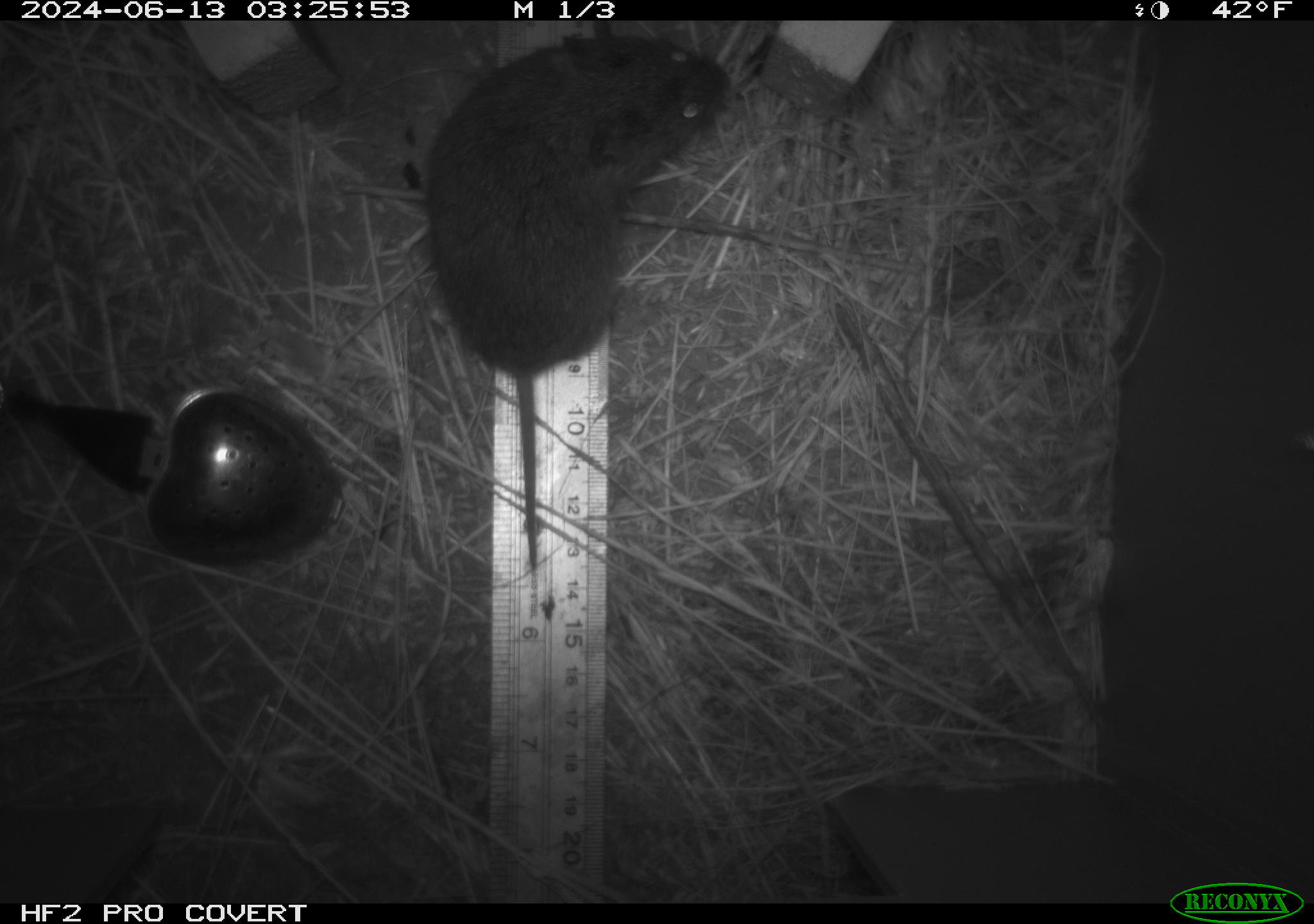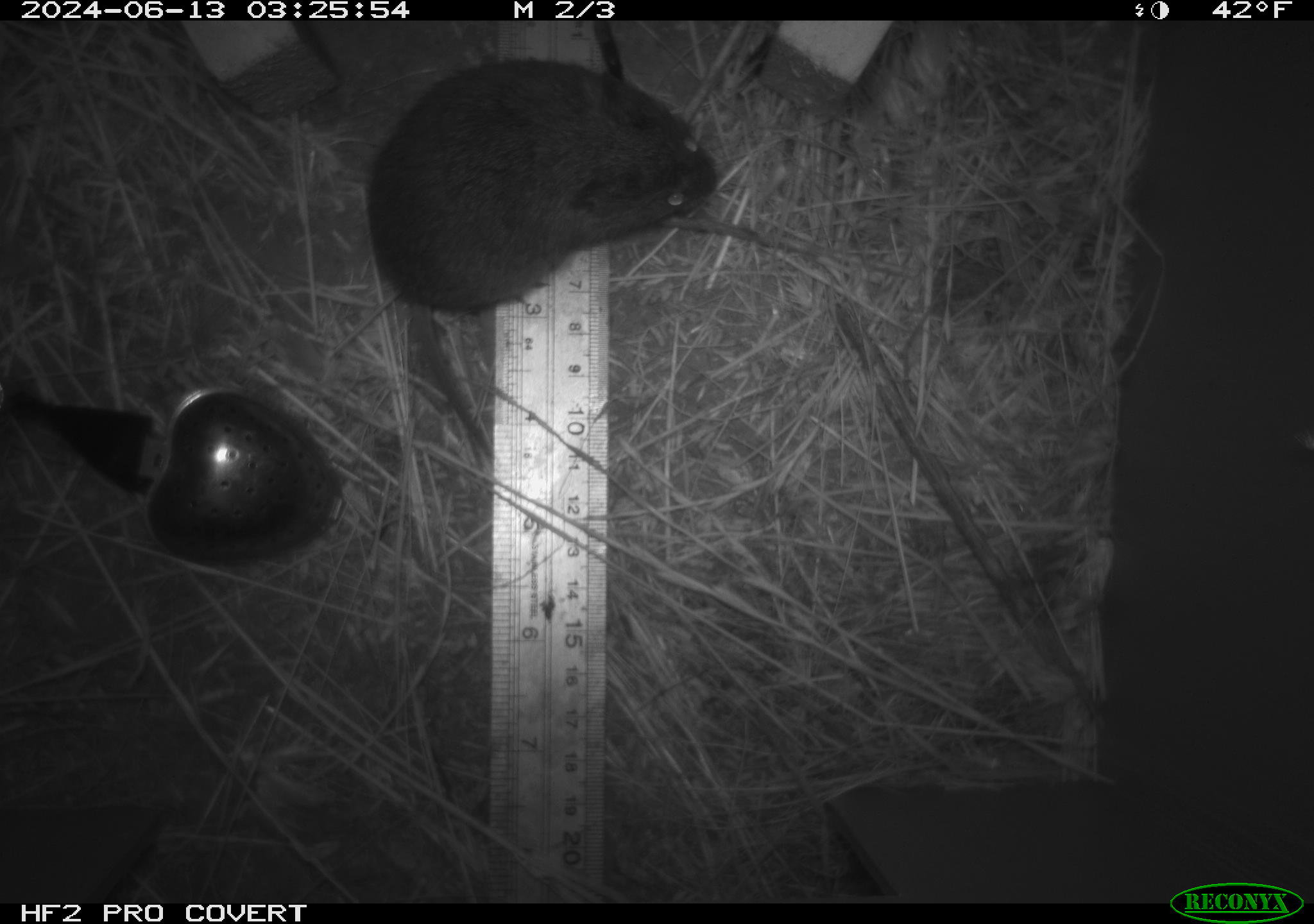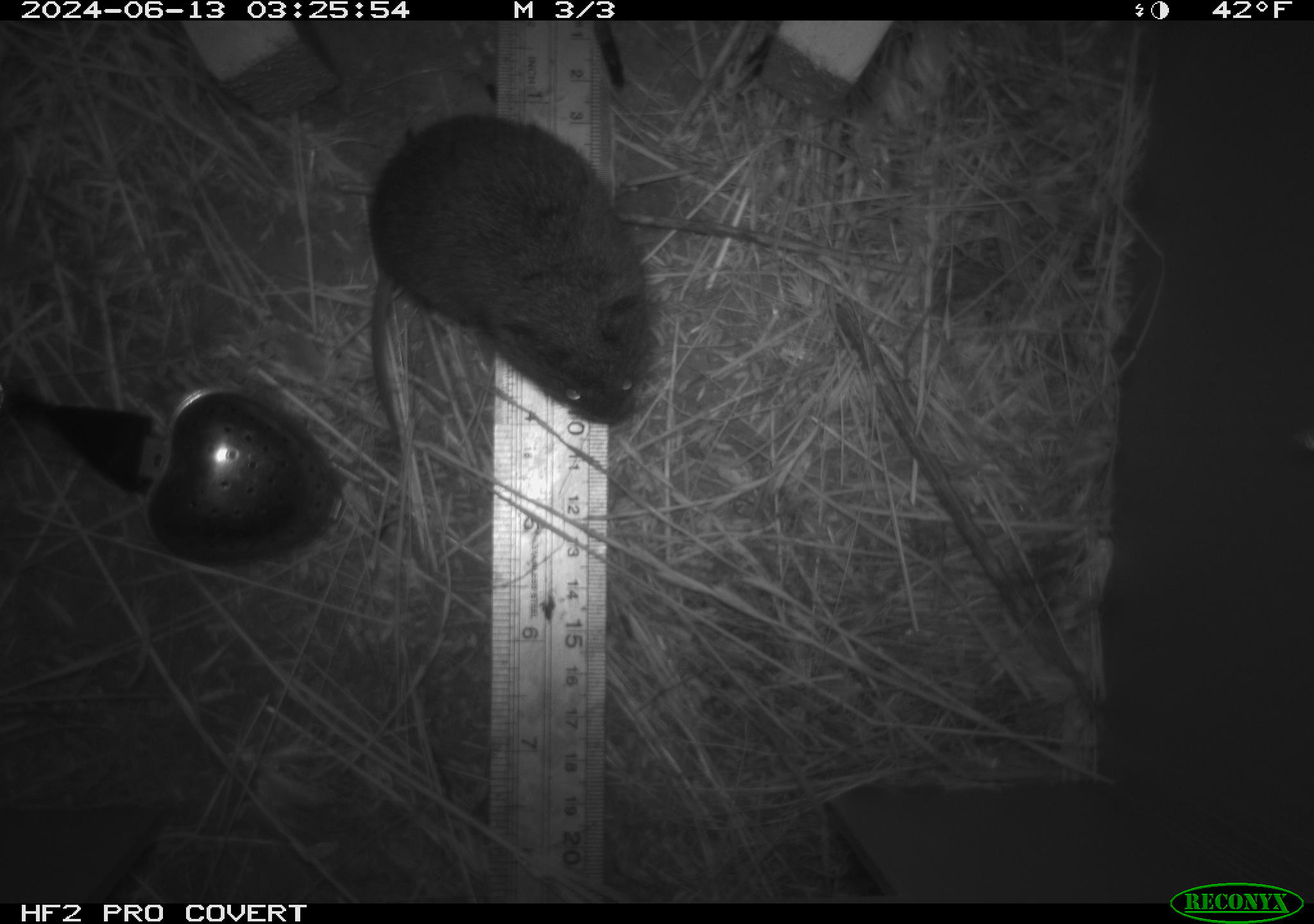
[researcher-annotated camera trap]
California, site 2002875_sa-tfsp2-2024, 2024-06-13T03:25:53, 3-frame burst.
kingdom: Animalia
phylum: Chordata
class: Mammalia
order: Rodentia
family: Cricetidae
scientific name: Arvicolinae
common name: voles, lemmings, and muskrats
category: arvicolinae subfamily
Arvicolinae subfamily (voles, lemmings, and muskrats) (Arvicolinae).